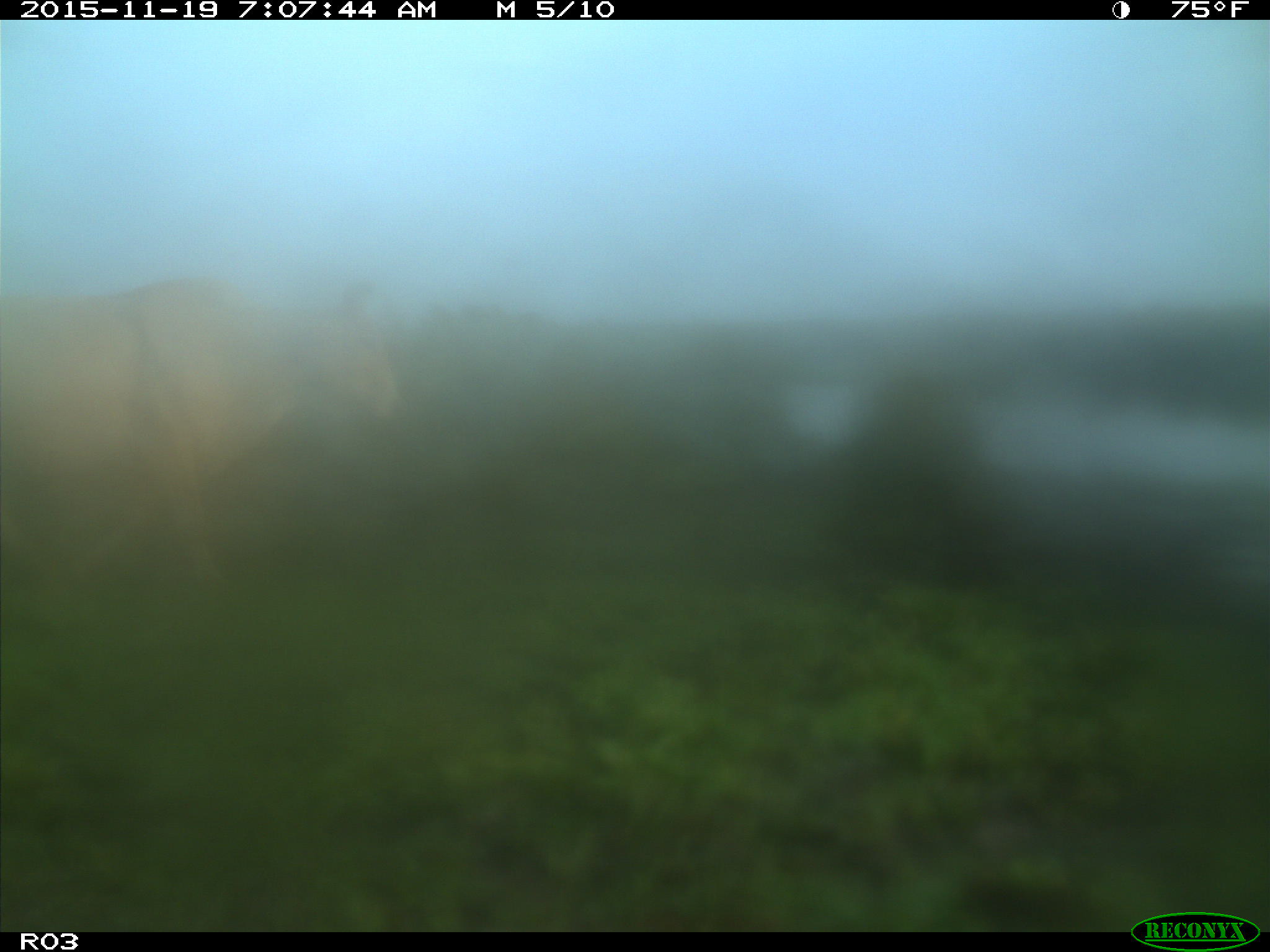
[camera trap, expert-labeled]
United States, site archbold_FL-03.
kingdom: Animalia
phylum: Chordata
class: Mammalia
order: Artiodactyla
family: Bovidae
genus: Bos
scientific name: Bos taurus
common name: domestic cow